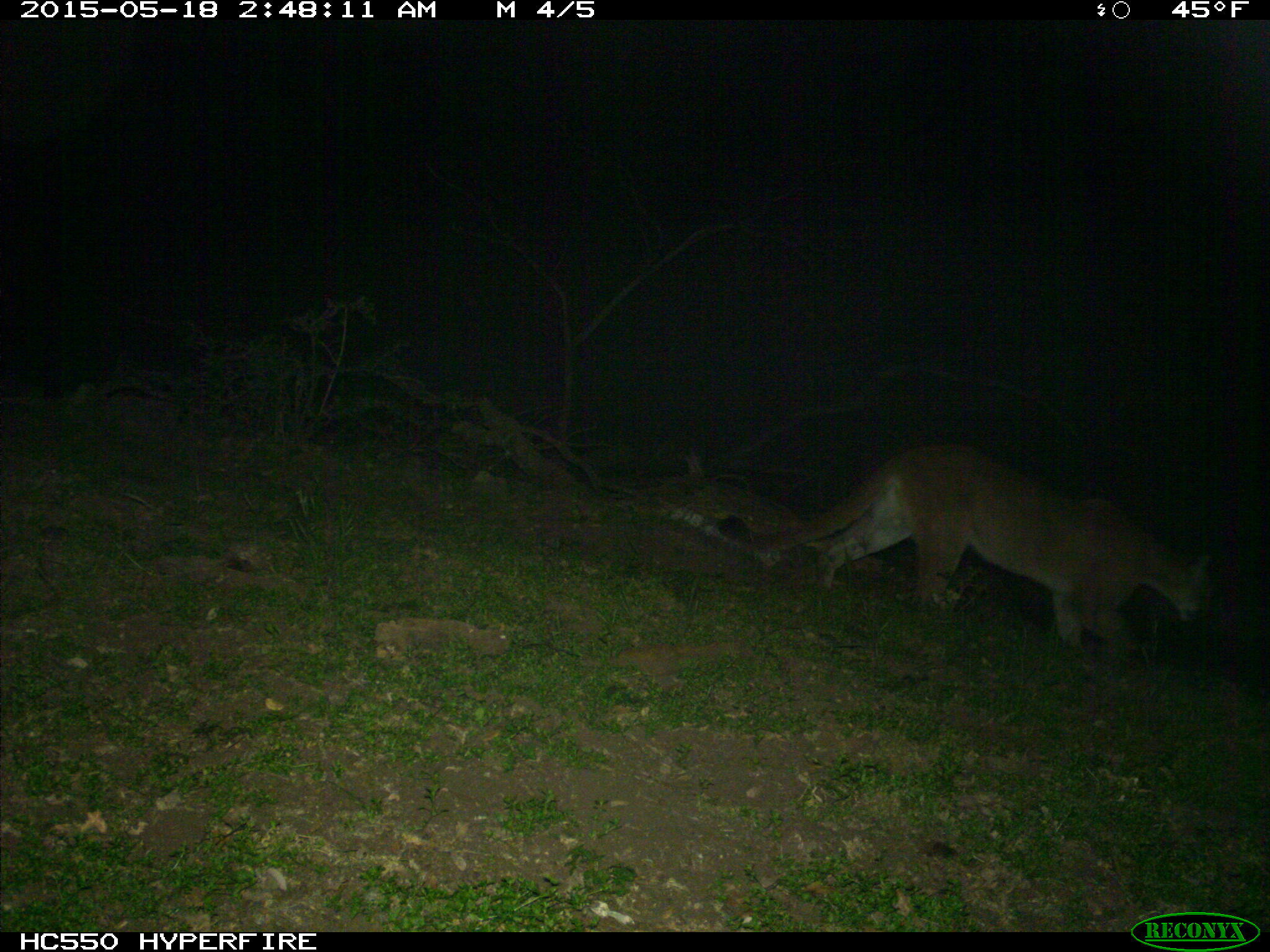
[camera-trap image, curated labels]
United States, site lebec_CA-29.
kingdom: Animalia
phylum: Chordata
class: Mammalia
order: Carnivora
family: Felidae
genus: Puma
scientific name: Puma concolor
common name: mountain lion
Puma concolor (mountain lion).